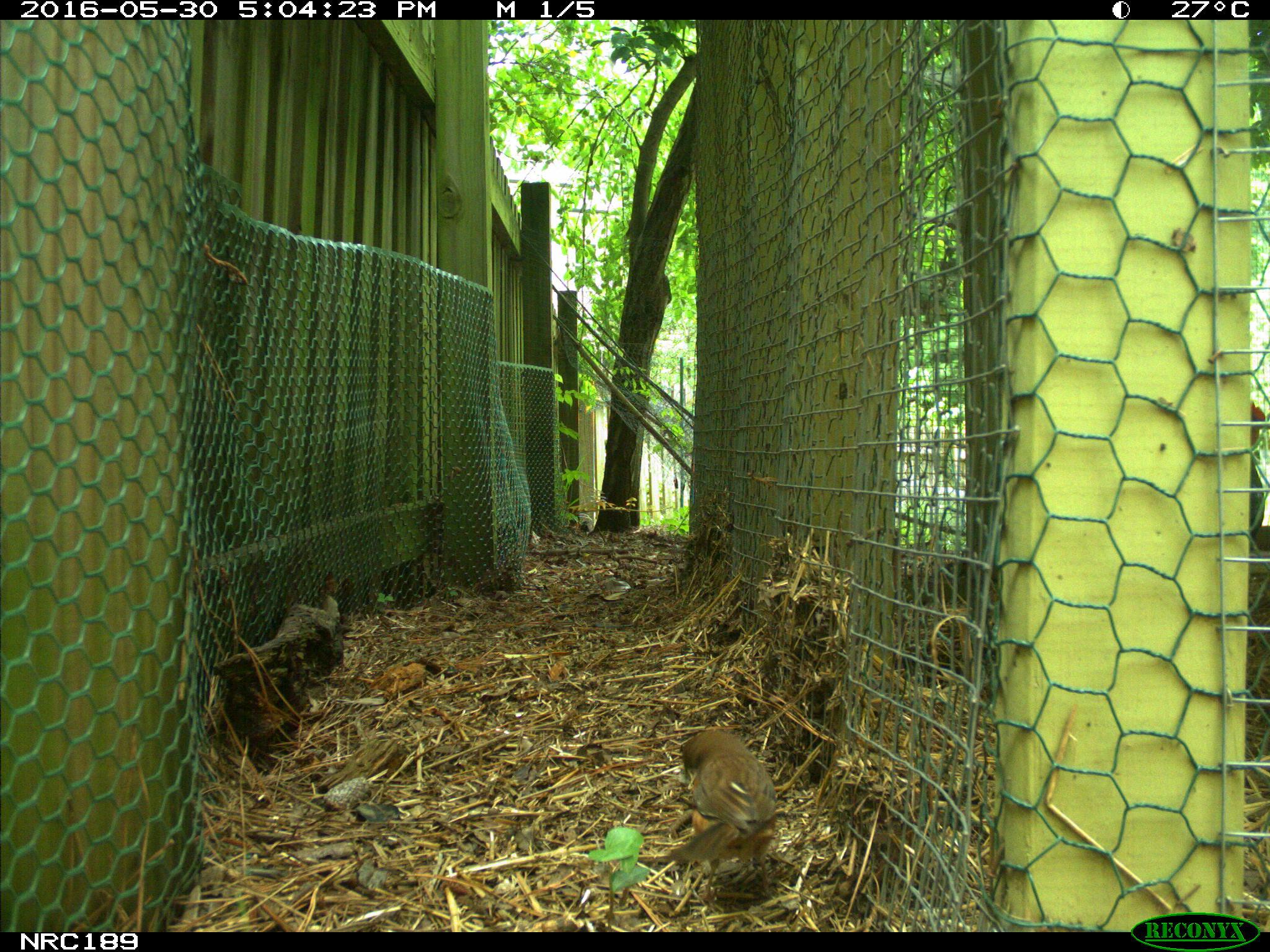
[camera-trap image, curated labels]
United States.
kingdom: Animalia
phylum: Chordata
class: Aves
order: Galliformes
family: Phasianidae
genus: Gallus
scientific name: Gallus gallus domesticus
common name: domestic chicken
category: Chicken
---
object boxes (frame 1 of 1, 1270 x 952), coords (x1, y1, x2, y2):
Chicken: (632, 721, 804, 893)